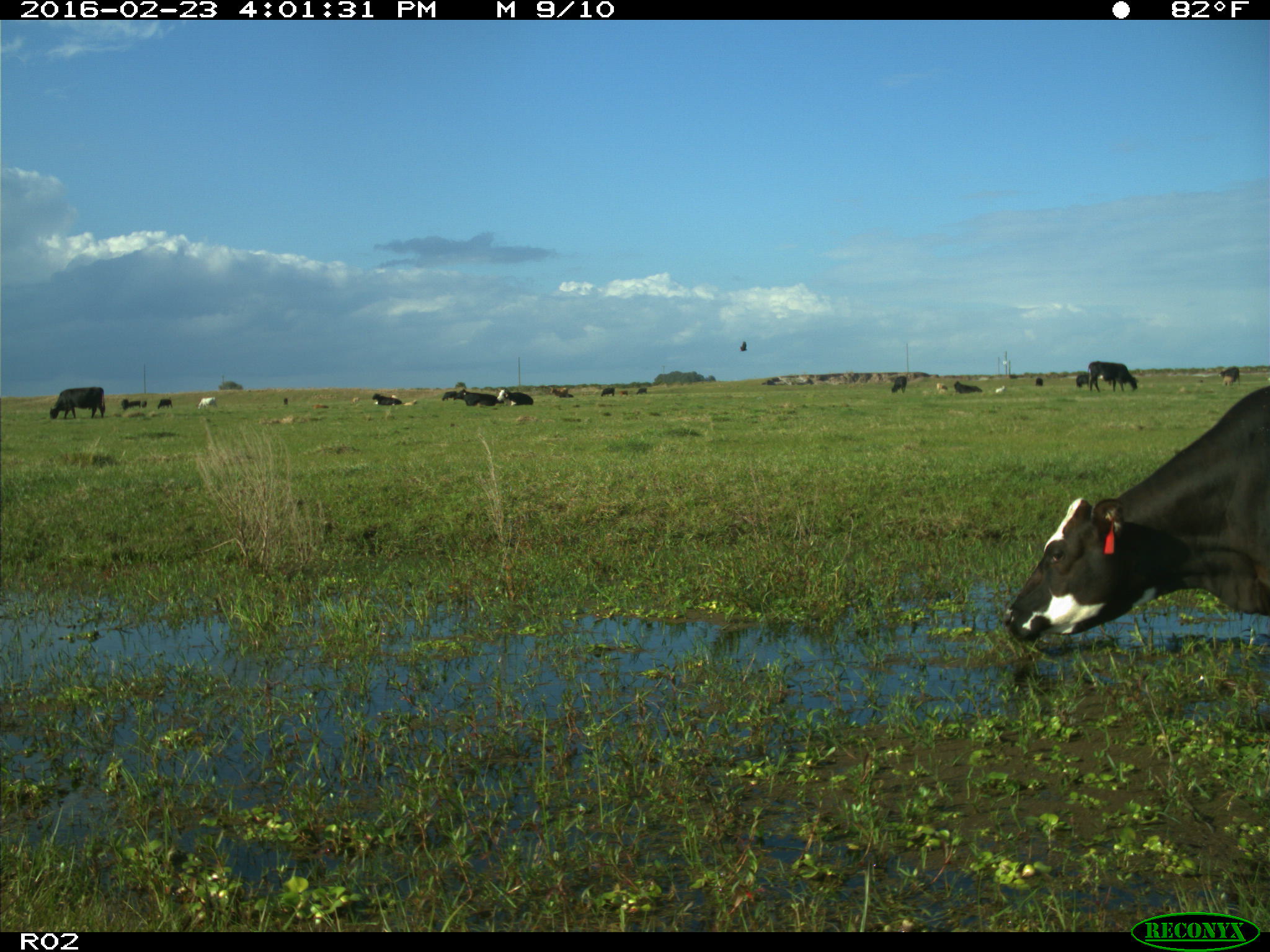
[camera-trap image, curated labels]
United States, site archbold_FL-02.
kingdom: Animalia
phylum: Chordata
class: Mammalia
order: Artiodactyla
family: Bovidae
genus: Bos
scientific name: Bos taurus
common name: domestic cow